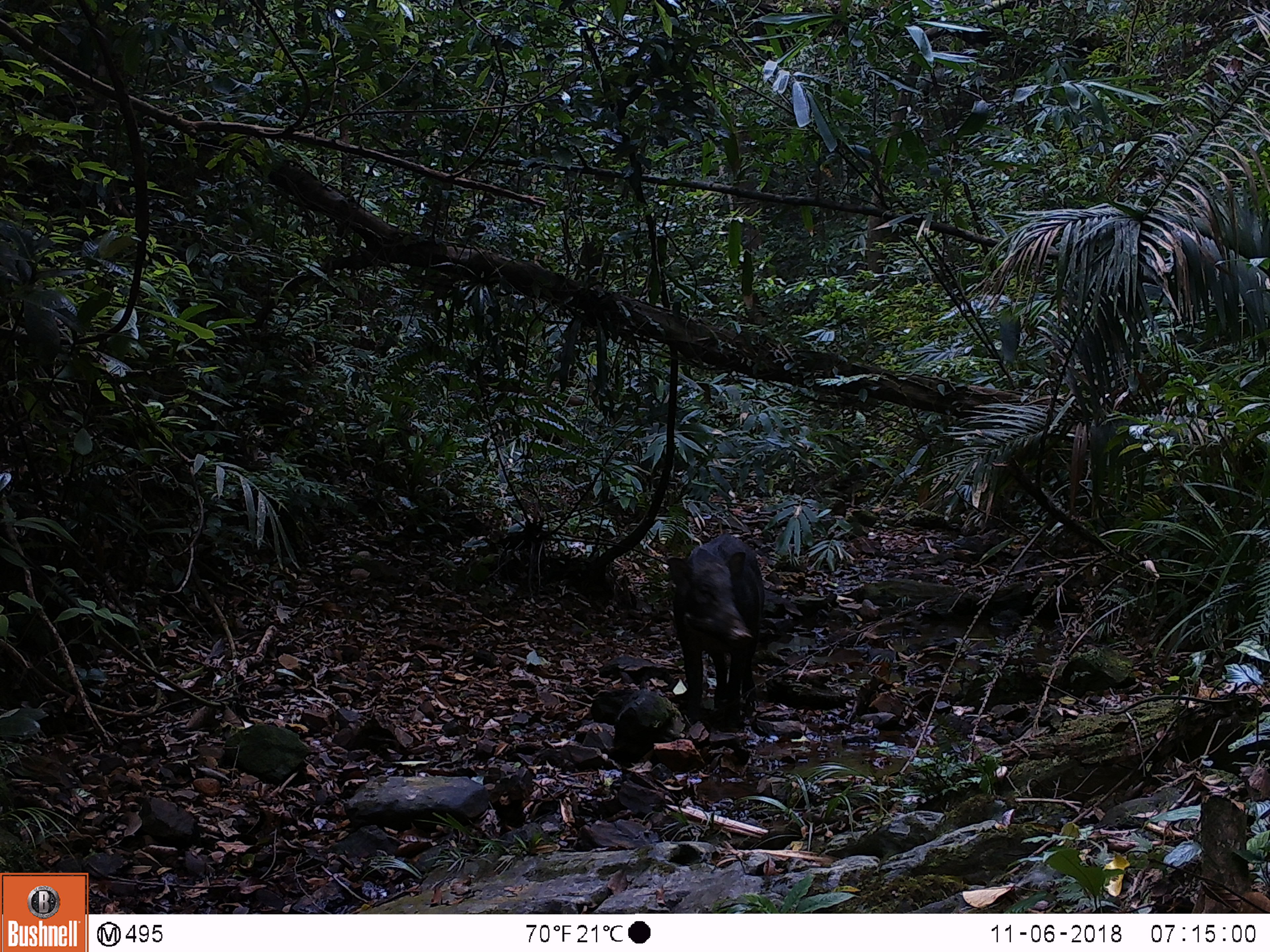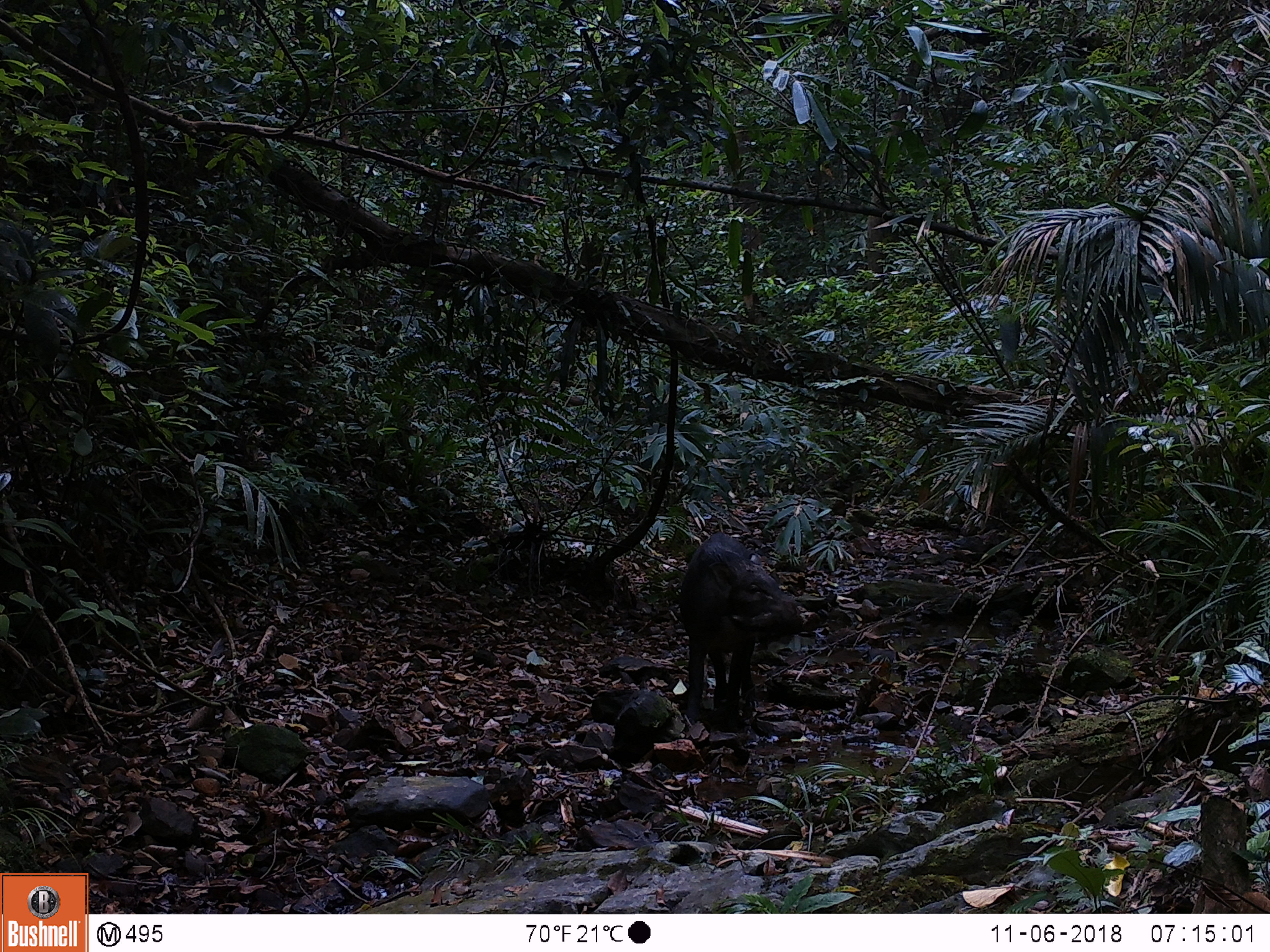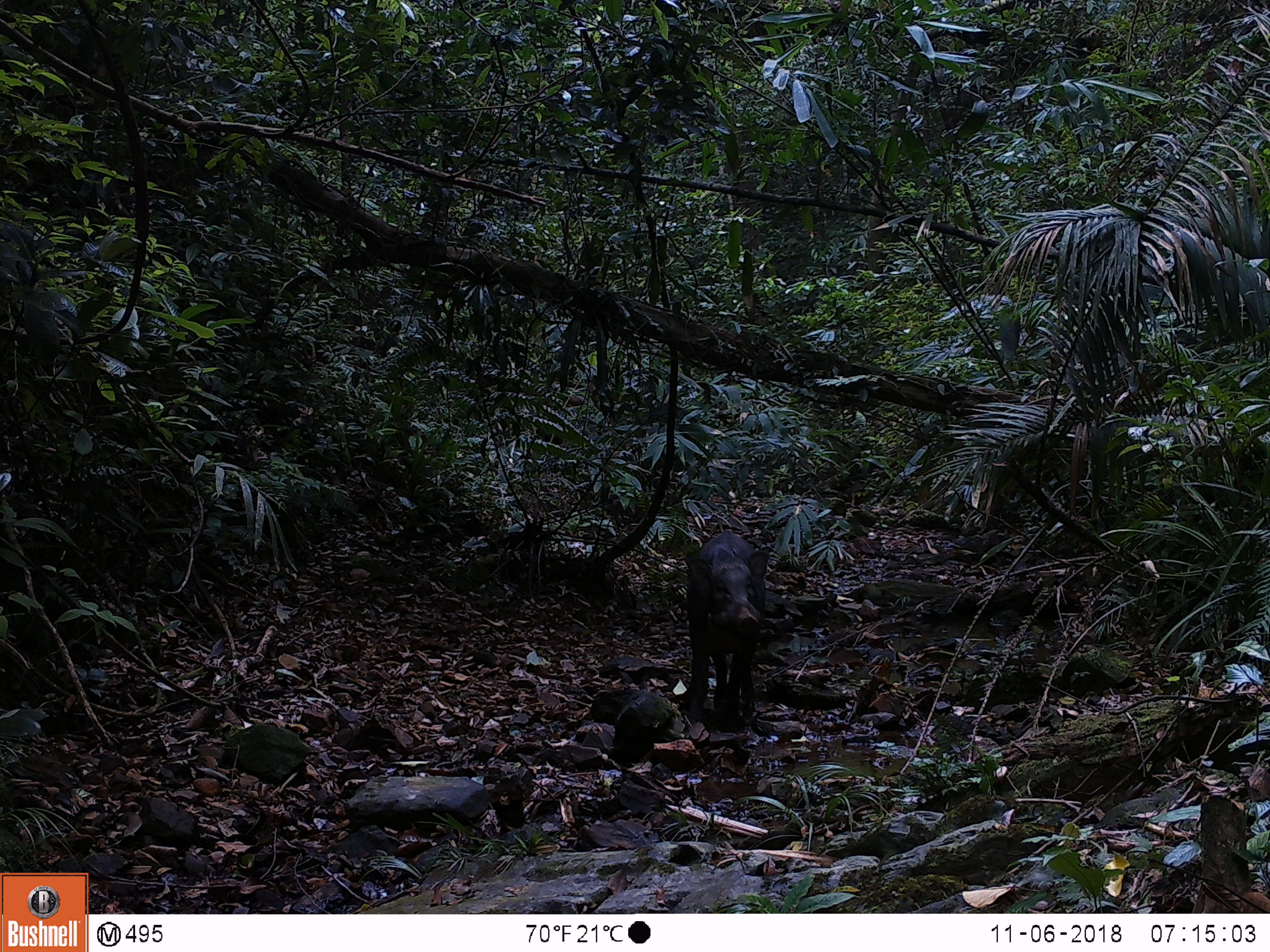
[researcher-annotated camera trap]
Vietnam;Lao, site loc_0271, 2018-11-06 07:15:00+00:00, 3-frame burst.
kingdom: Animalia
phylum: Chordata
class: Mammalia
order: Artiodactyla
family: Suidae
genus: Sus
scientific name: Sus scrofa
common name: eurasian wild pig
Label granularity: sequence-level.